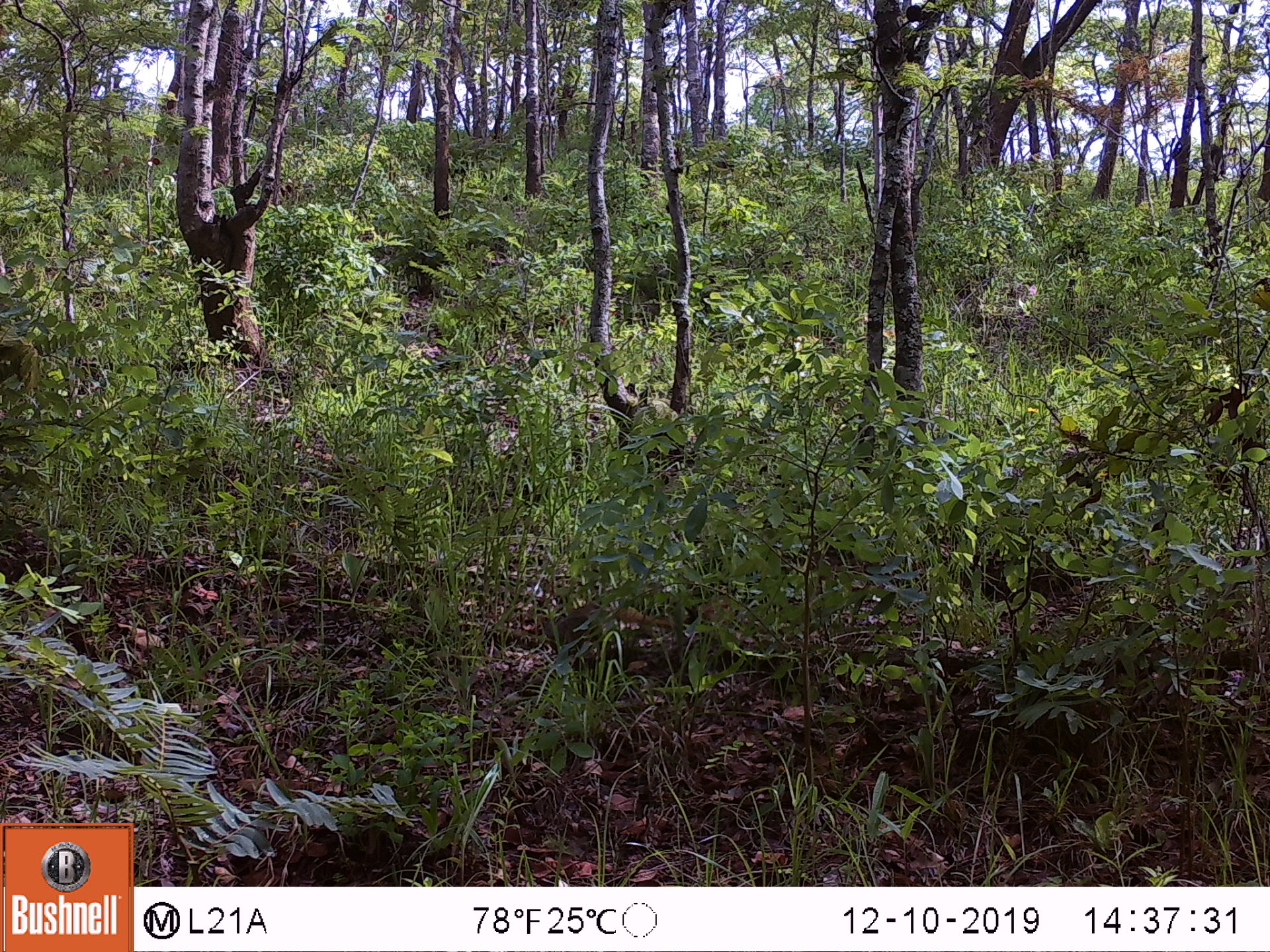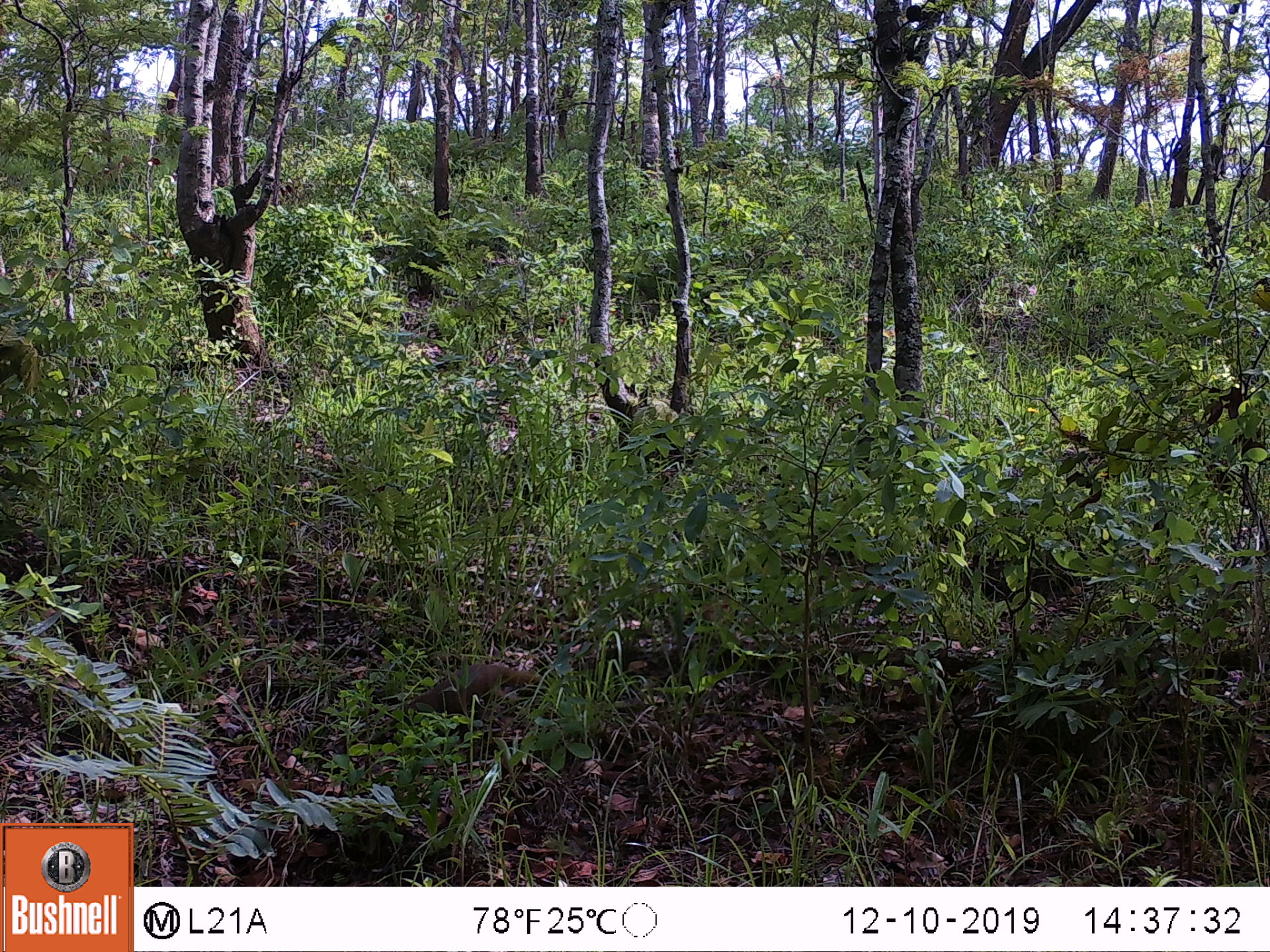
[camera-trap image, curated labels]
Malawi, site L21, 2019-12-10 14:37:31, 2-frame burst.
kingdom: Animalia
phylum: Chordata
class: Mammalia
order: Carnivora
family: Herpestidae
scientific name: Herpestidae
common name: mongoose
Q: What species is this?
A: Mongoose (Herpestidae).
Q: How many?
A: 1.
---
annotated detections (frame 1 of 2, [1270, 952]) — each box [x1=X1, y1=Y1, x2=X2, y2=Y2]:
mongoose: [x1=518, y1=584, x2=701, y2=673]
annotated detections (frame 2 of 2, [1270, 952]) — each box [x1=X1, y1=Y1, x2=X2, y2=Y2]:
mongoose: [x1=373, y1=621, x2=575, y2=744]